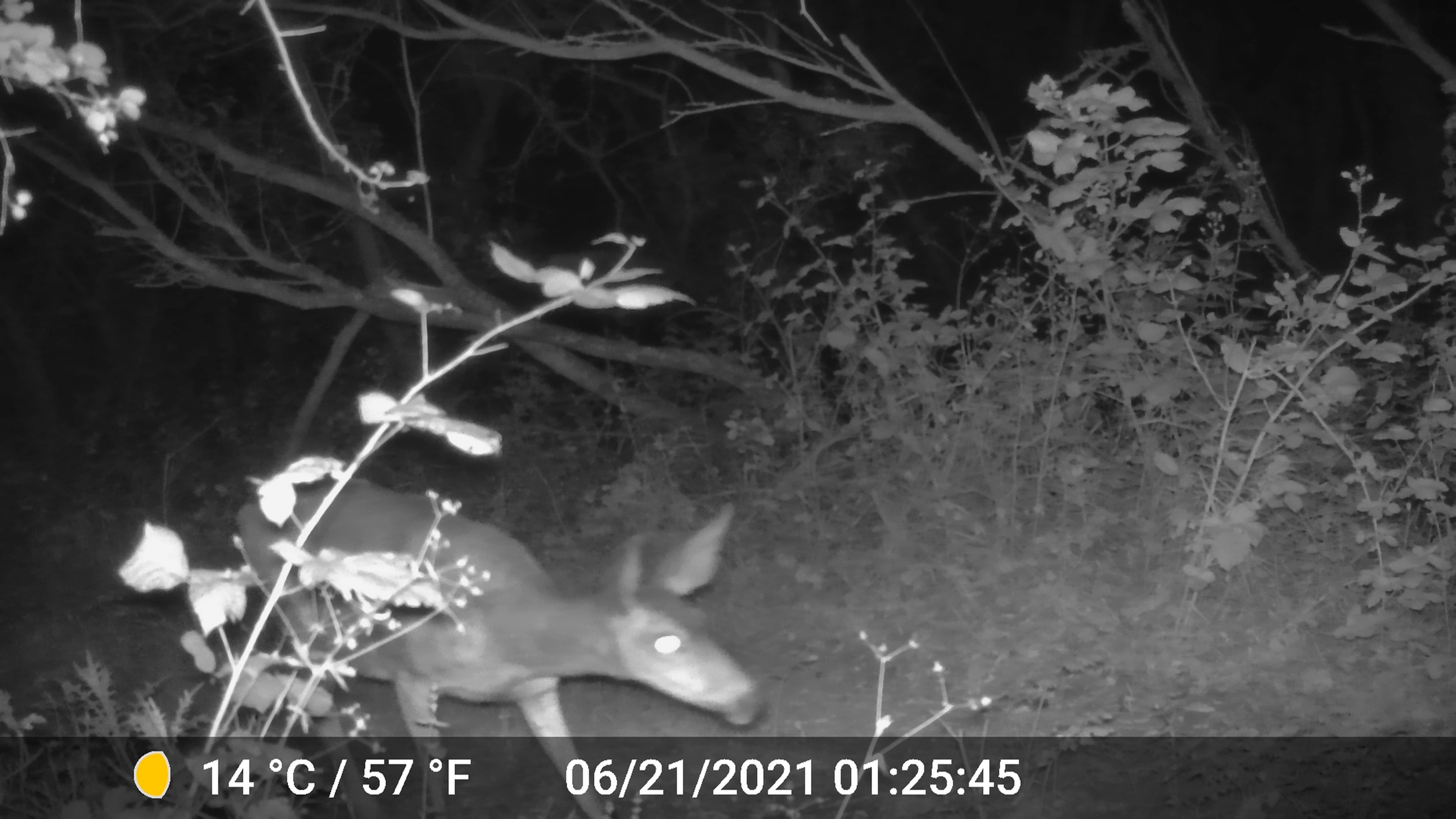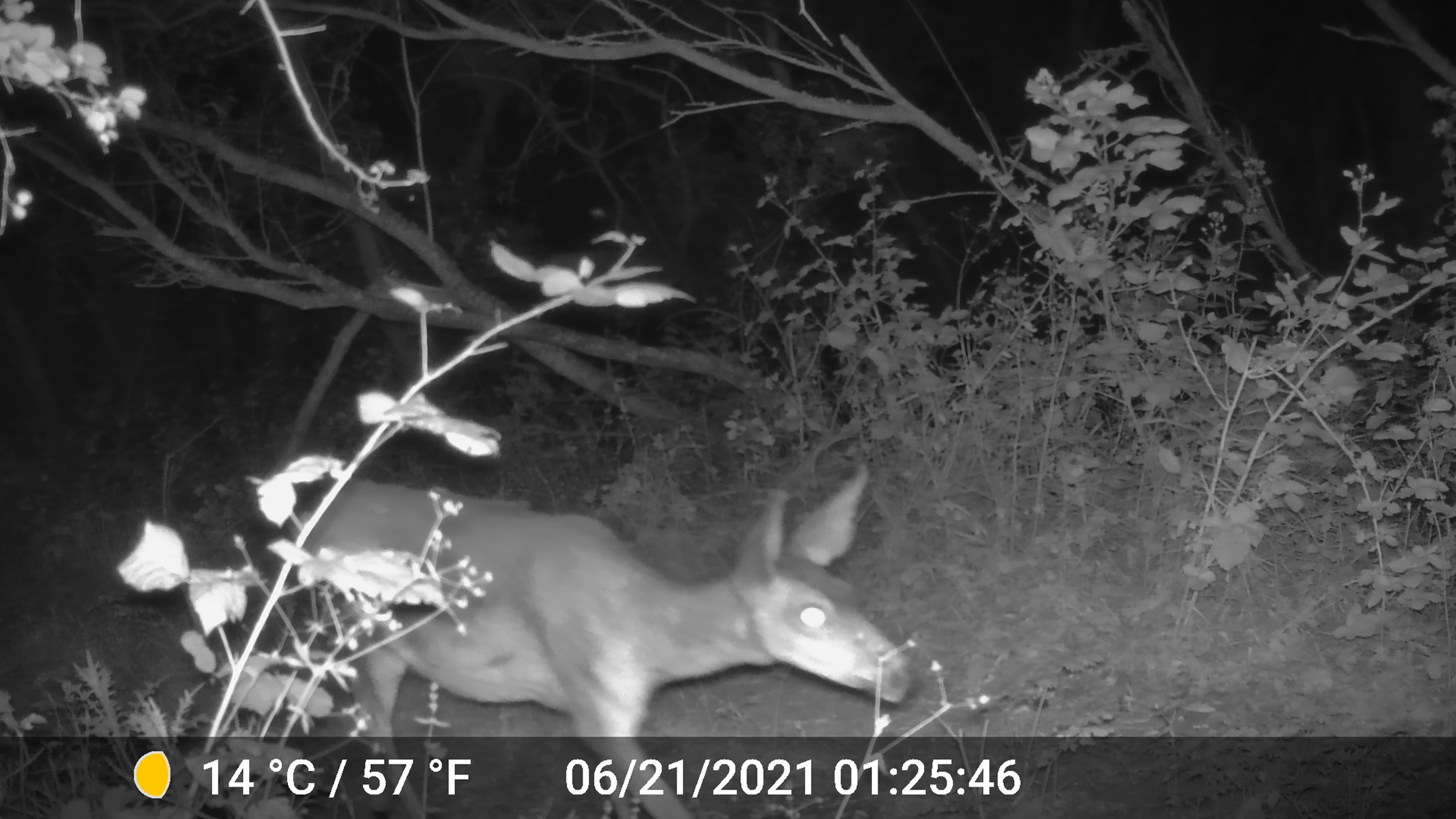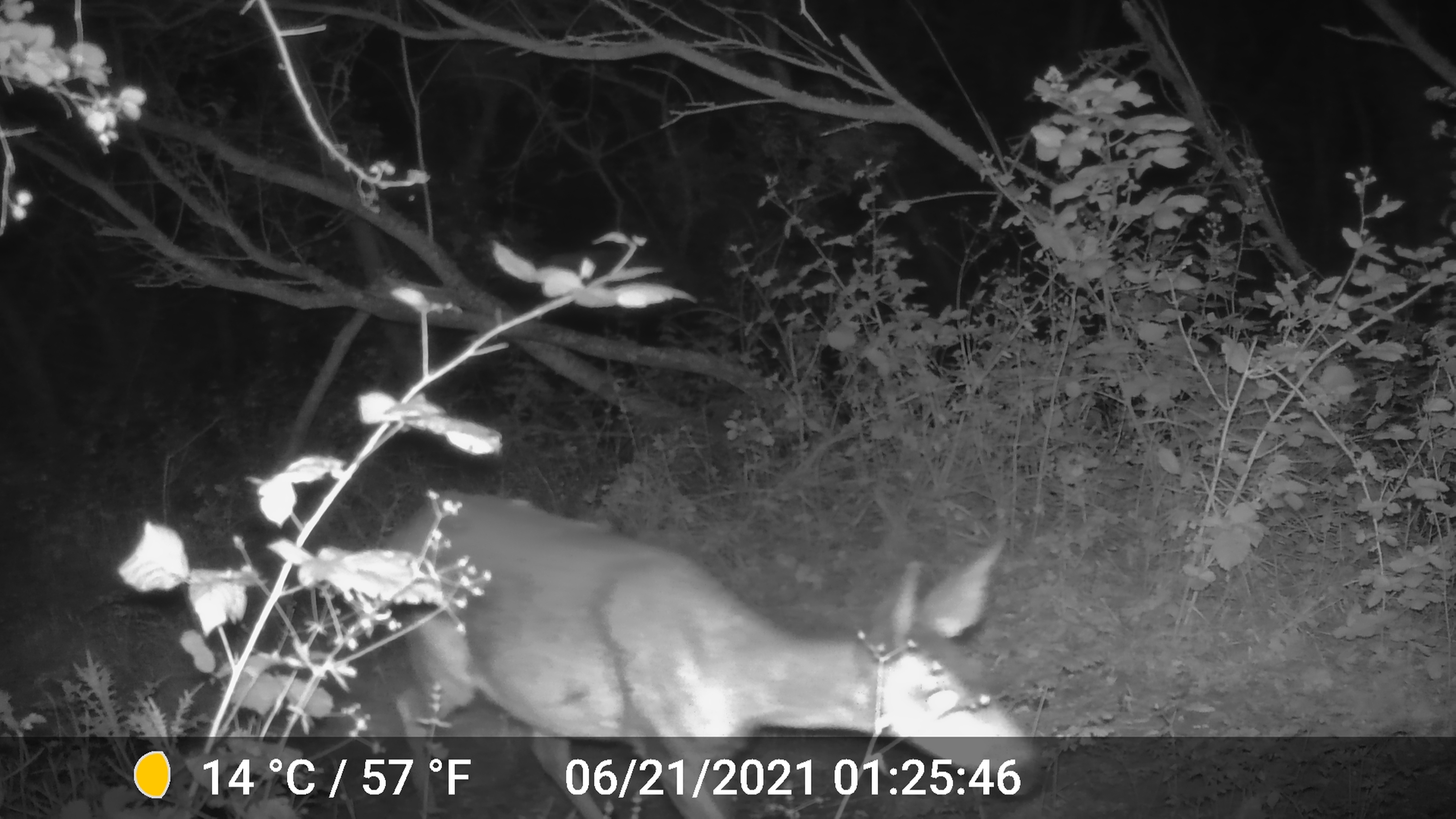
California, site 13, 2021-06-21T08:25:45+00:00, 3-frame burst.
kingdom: Animalia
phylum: Chordata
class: Mammalia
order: Artiodactyla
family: Cervidae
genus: Odocoileus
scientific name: Odocoileus hemionus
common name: mule deer